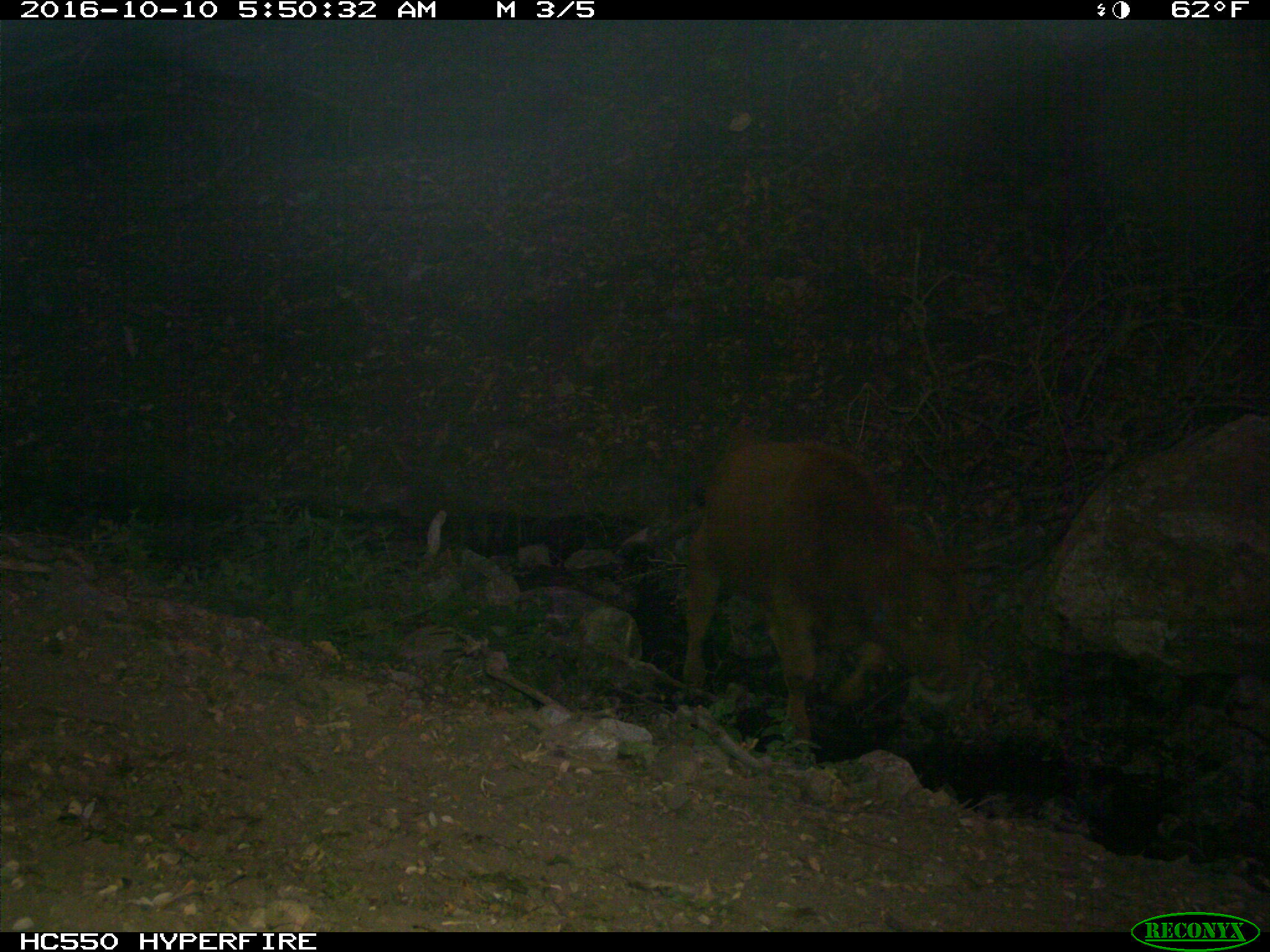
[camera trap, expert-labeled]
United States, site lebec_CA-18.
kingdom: Animalia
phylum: Chordata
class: Mammalia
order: Artiodactyla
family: Bovidae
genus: Bos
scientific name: Bos taurus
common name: domestic cow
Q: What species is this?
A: Bos taurus (domestic cow).